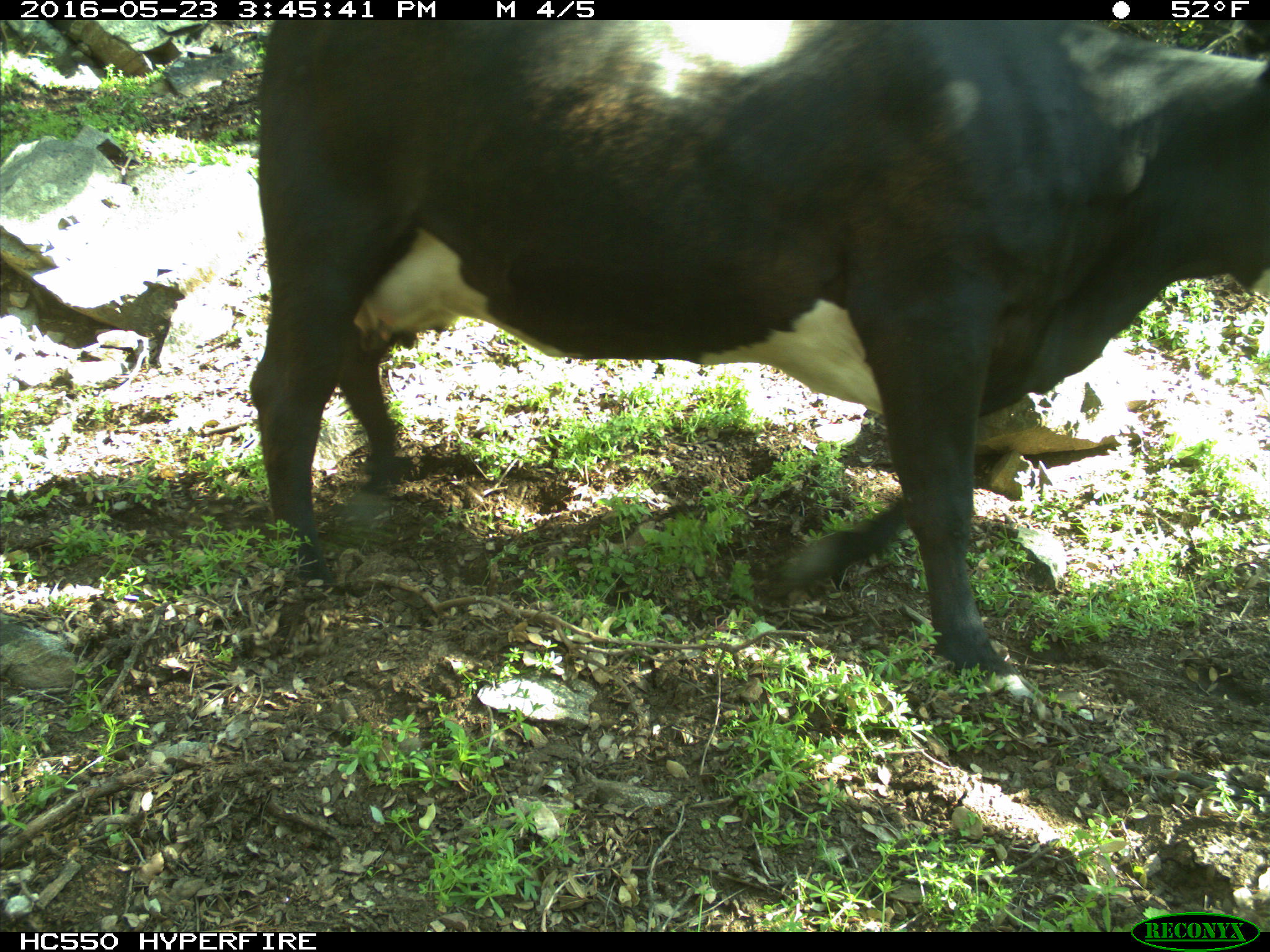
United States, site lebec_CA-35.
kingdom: Animalia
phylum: Chordata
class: Mammalia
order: Artiodactyla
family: Bovidae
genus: Bos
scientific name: Bos taurus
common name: domestic cow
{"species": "Bos taurus (domestic cow)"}